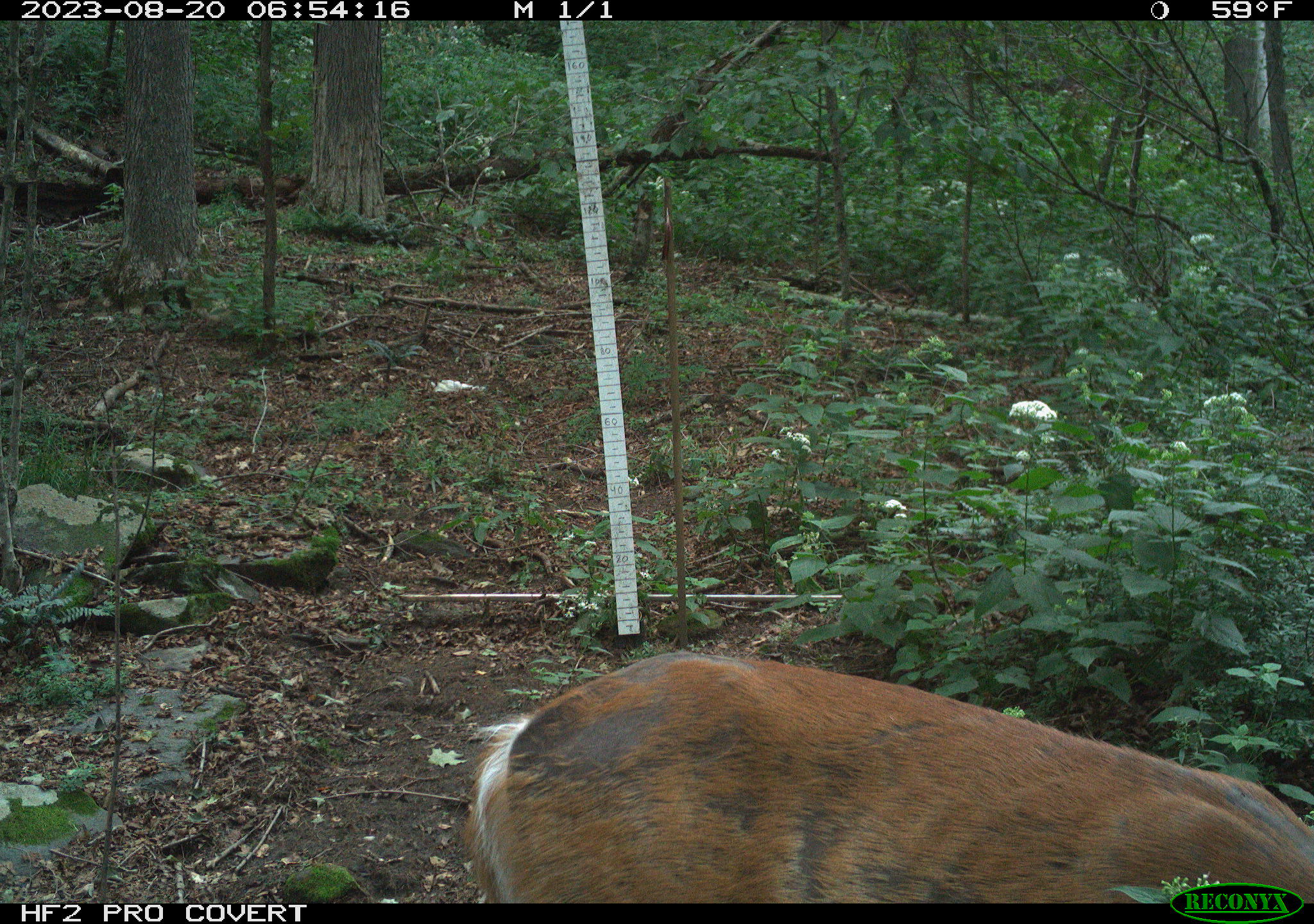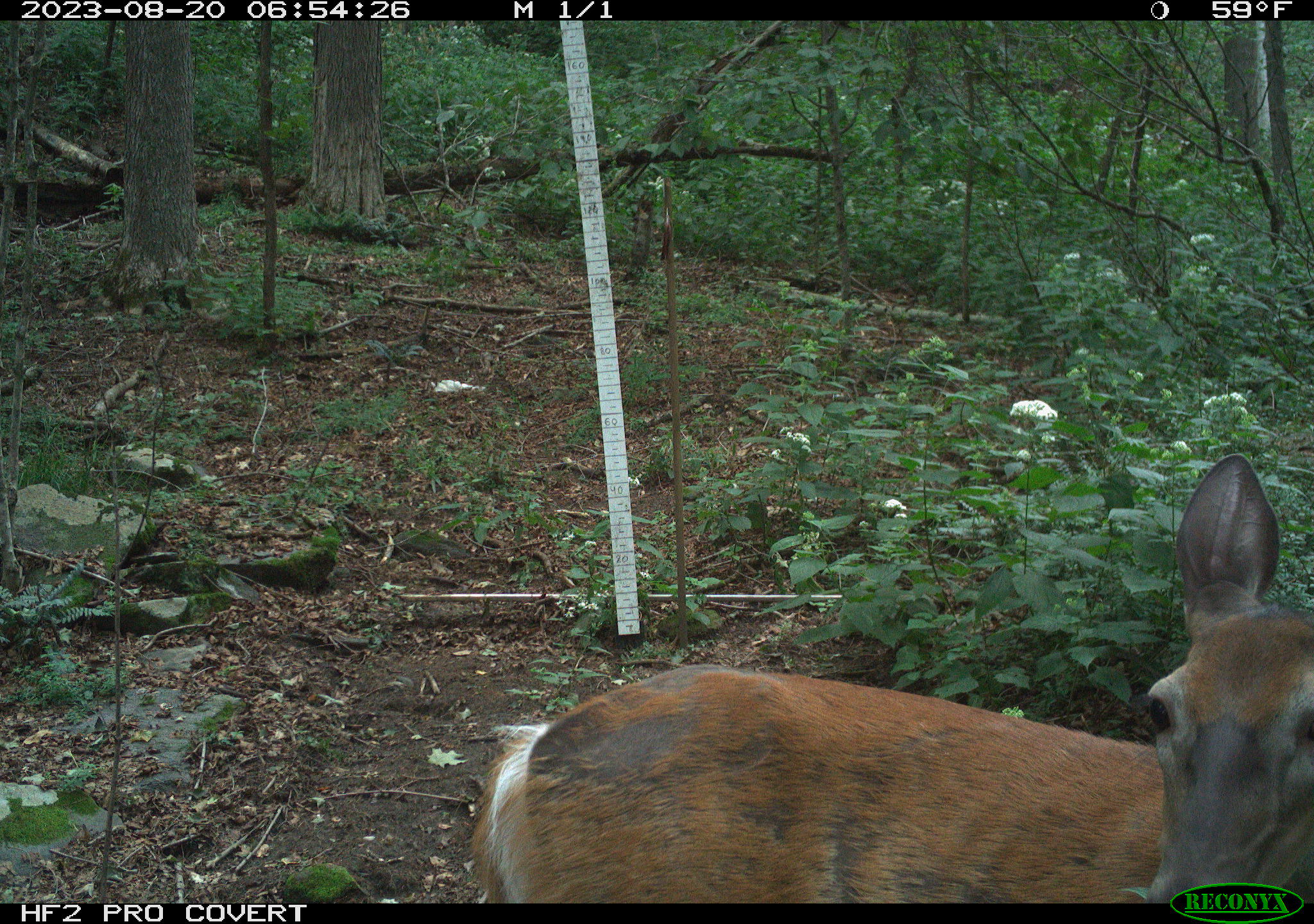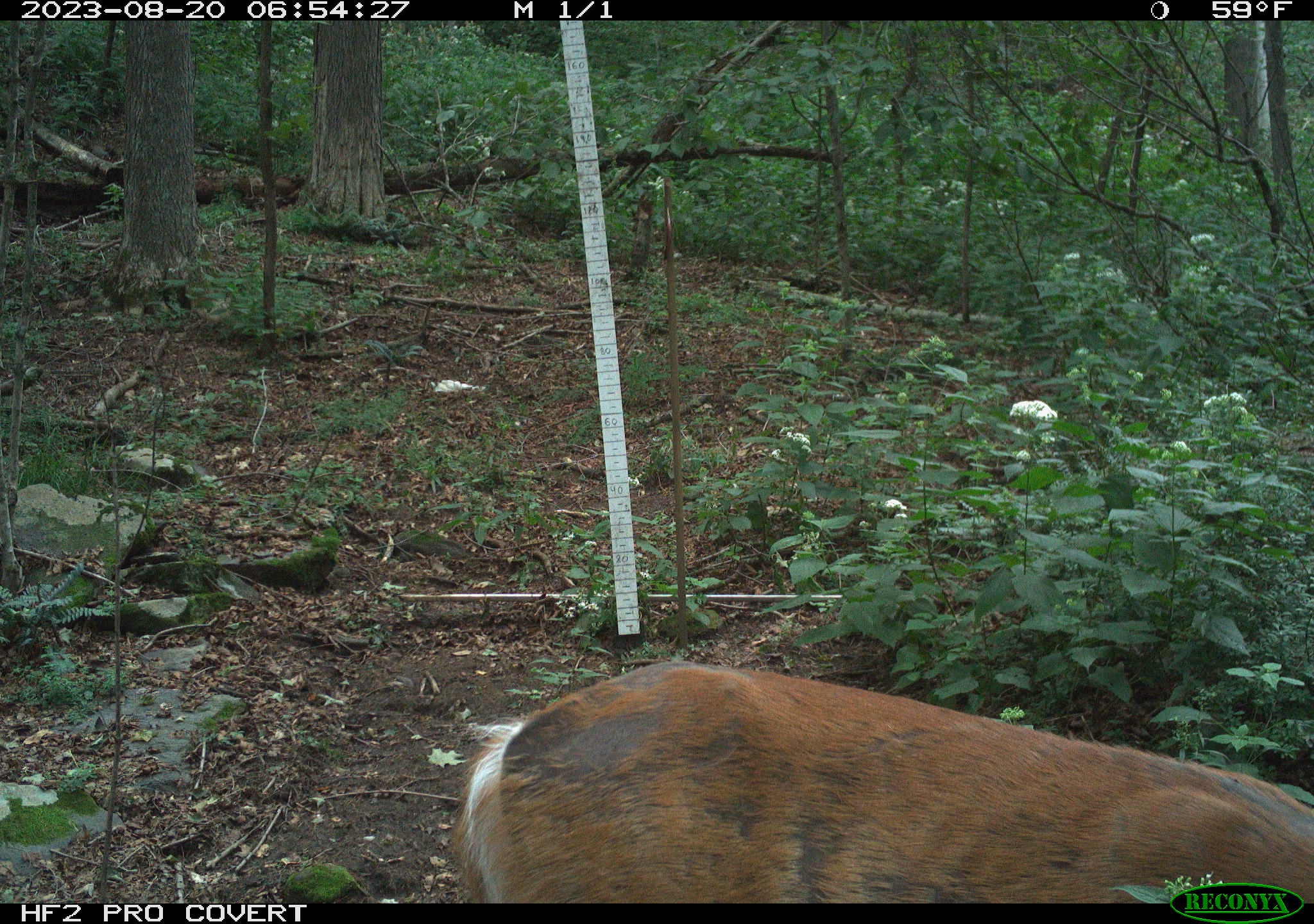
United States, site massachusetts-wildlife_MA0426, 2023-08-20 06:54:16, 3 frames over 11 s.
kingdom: Animalia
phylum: Chordata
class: Mammalia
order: Artiodactyla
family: Cervidae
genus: Odocoileus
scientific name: Odocoileus virginianus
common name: white-tailed deer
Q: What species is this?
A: White-tailed deer (Odocoileus virginianus).